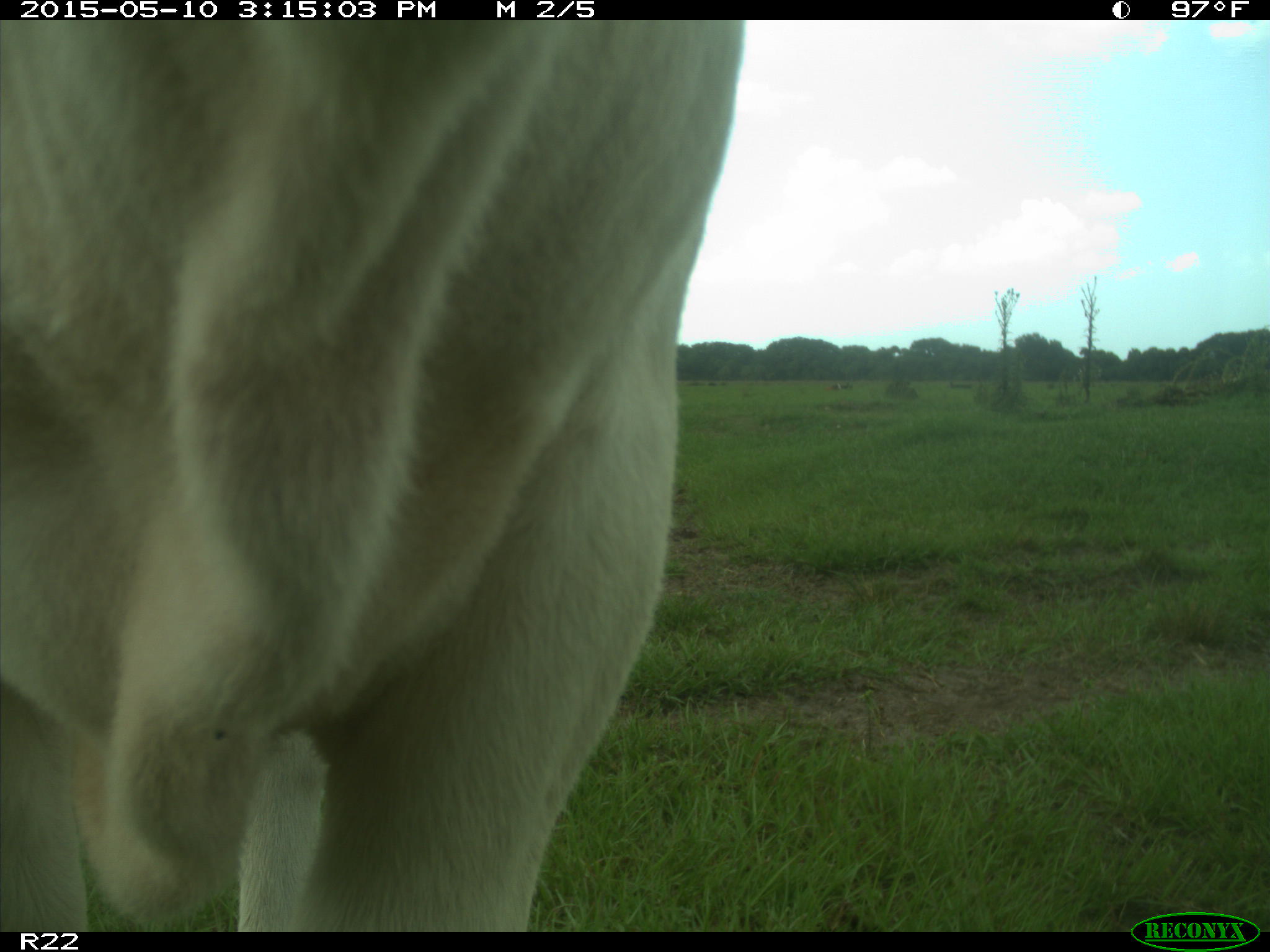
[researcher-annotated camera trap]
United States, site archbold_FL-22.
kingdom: Animalia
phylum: Chordata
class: Mammalia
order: Artiodactyla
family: Bovidae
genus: Bos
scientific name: Bos taurus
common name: domestic cow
Bos taurus (domestic cow).